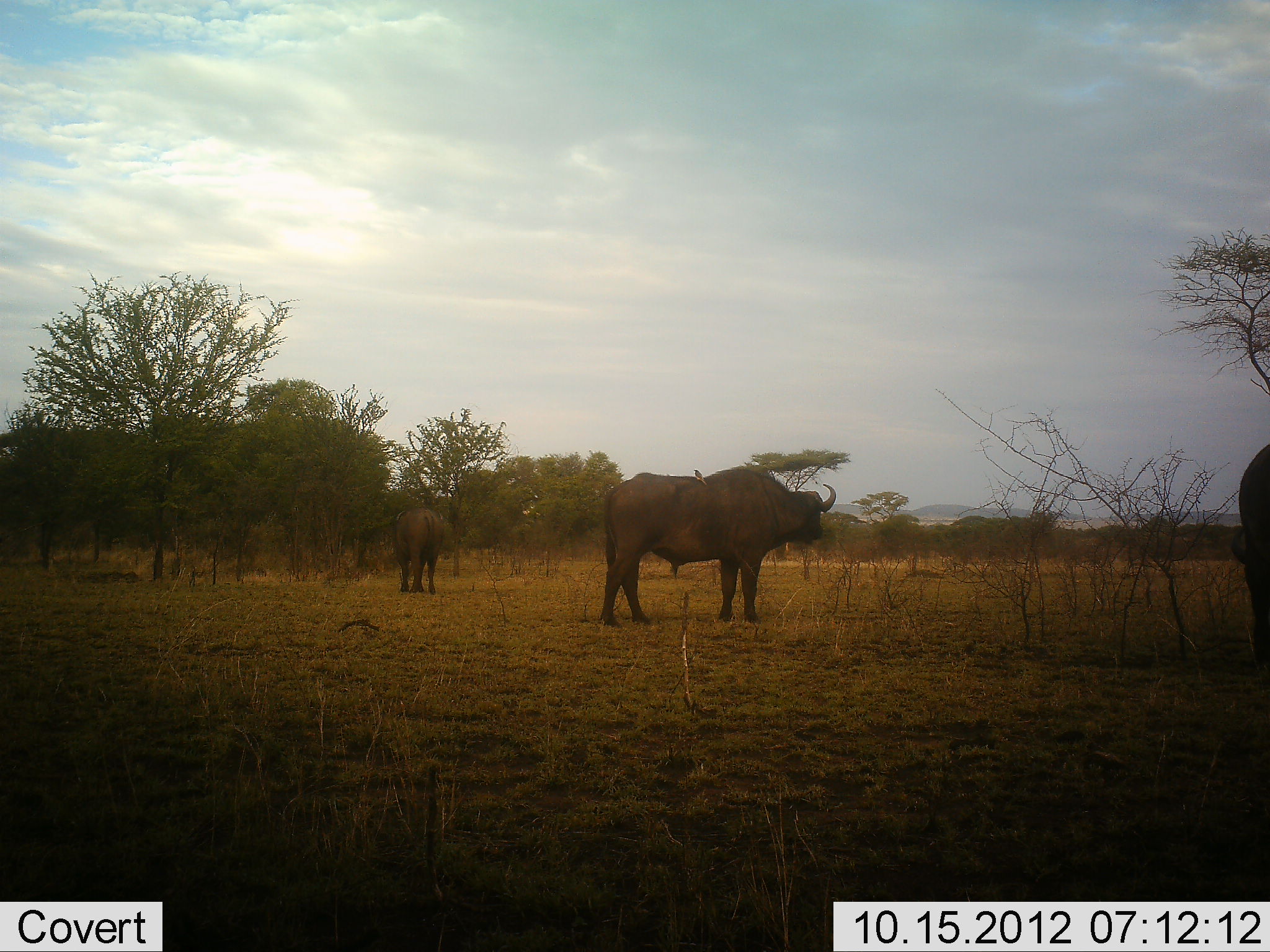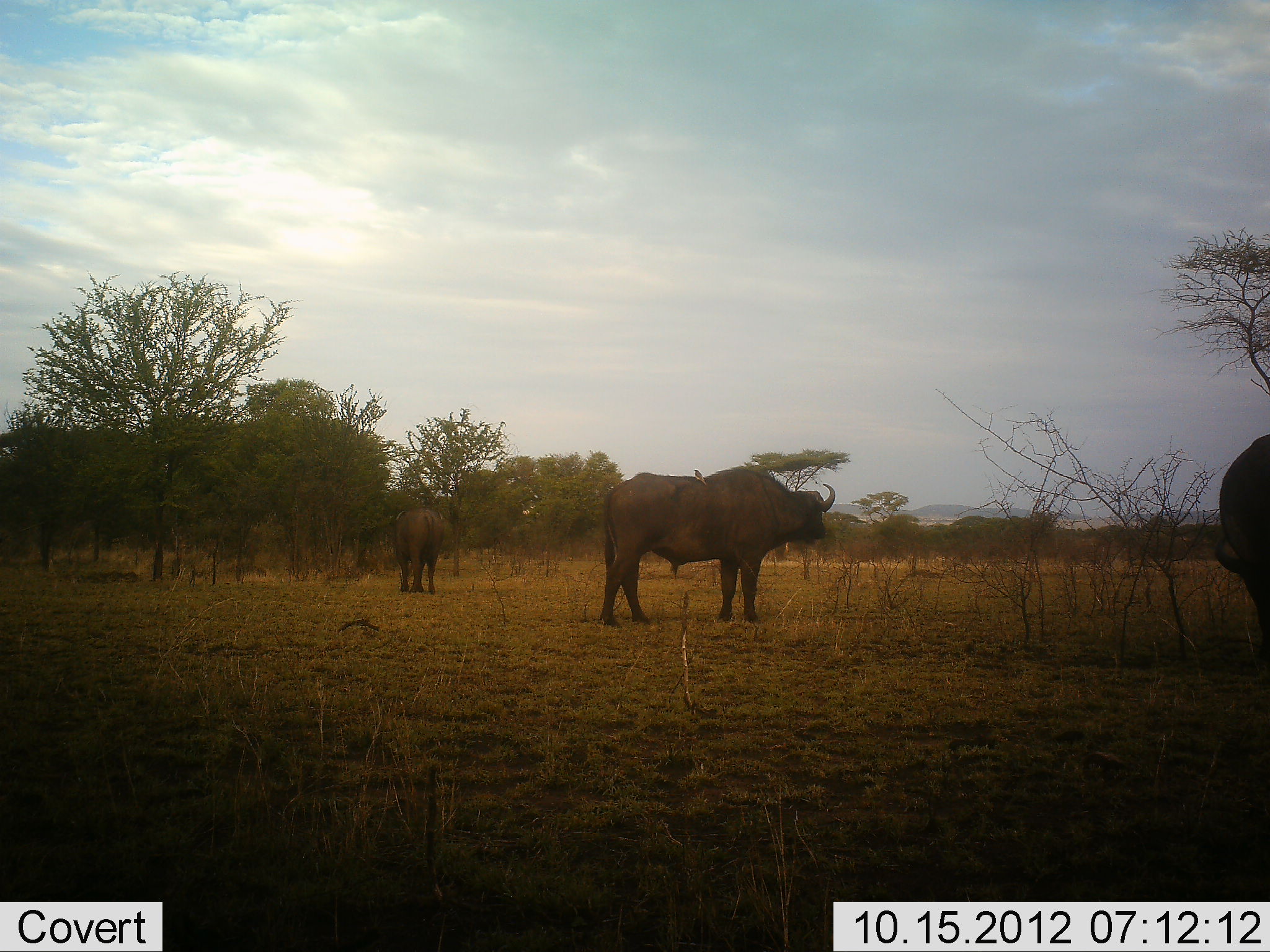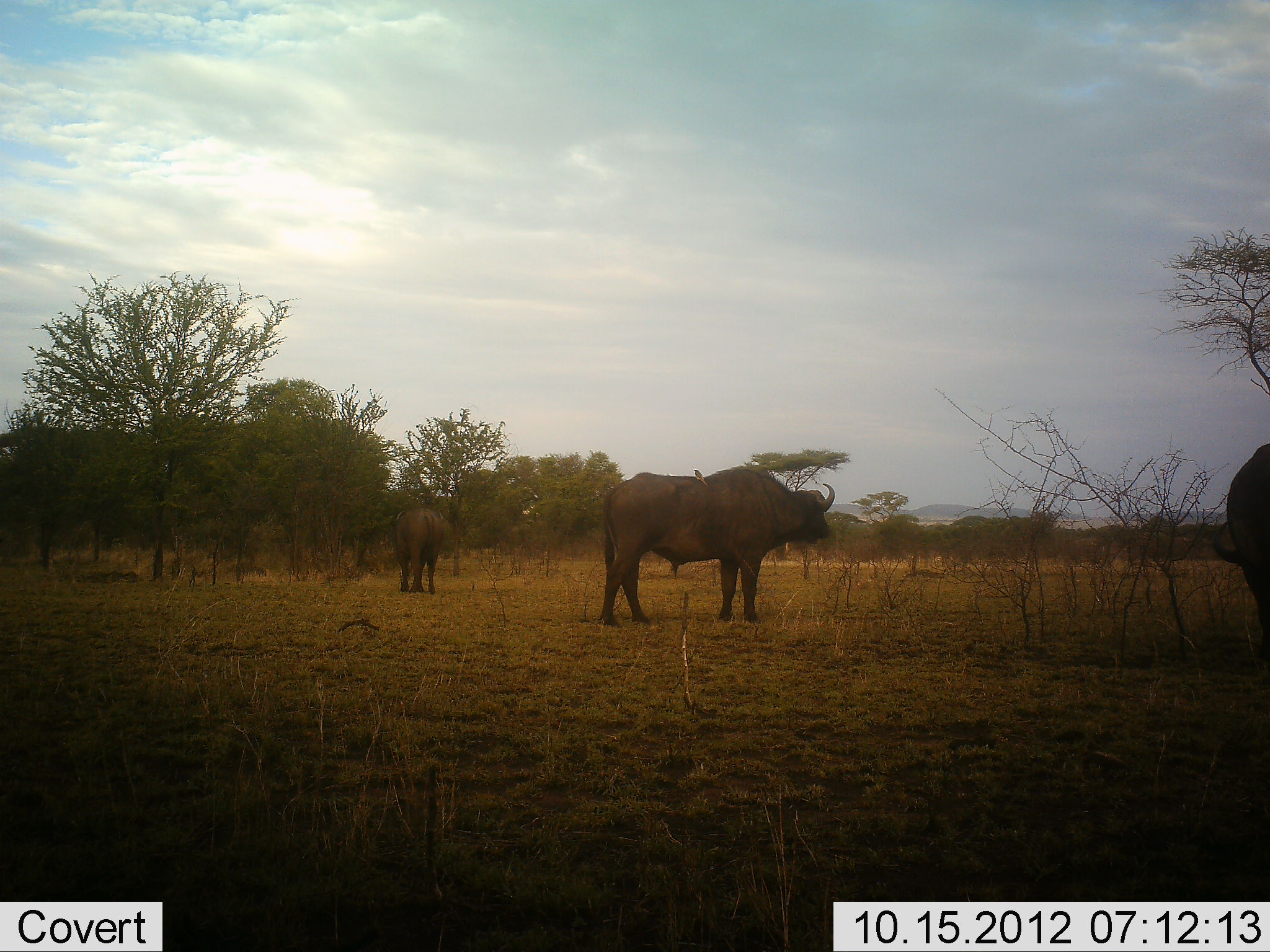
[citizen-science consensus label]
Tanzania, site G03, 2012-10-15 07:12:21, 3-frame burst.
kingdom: Animalia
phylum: Chordata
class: Mammalia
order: Artiodactyla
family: Bovidae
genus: Syncerus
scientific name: Syncerus caffer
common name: cape buffalo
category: buffalo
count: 3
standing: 100%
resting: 0%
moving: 10%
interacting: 0%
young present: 0%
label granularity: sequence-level